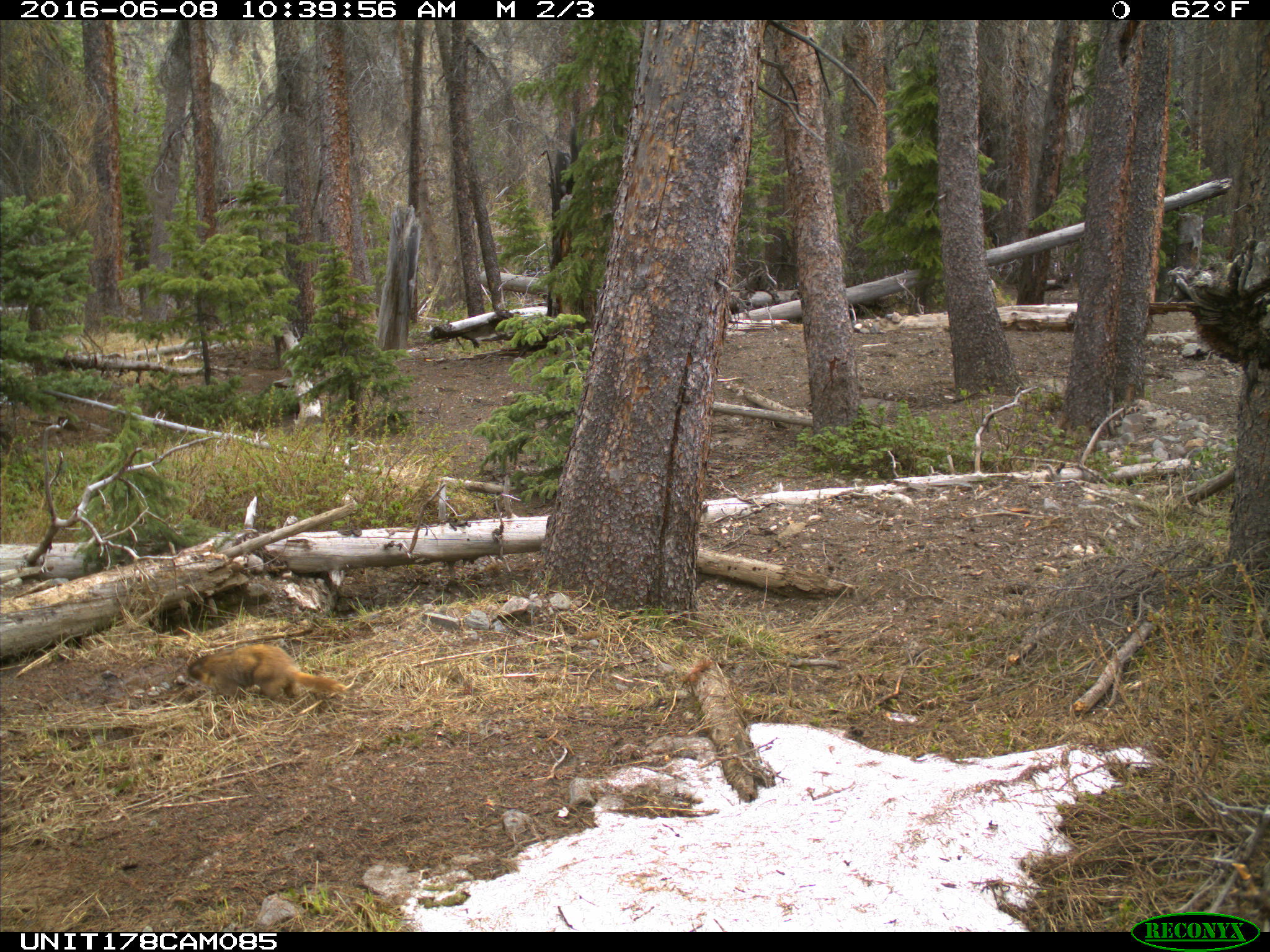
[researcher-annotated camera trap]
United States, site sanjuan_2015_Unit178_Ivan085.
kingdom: Animalia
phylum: Chordata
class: Mammalia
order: Rodentia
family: Sciuridae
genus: Marmota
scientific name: Marmota flaviventris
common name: yellow-bellied marmot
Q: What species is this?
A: Marmota flaviventris (yellow-bellied marmot).